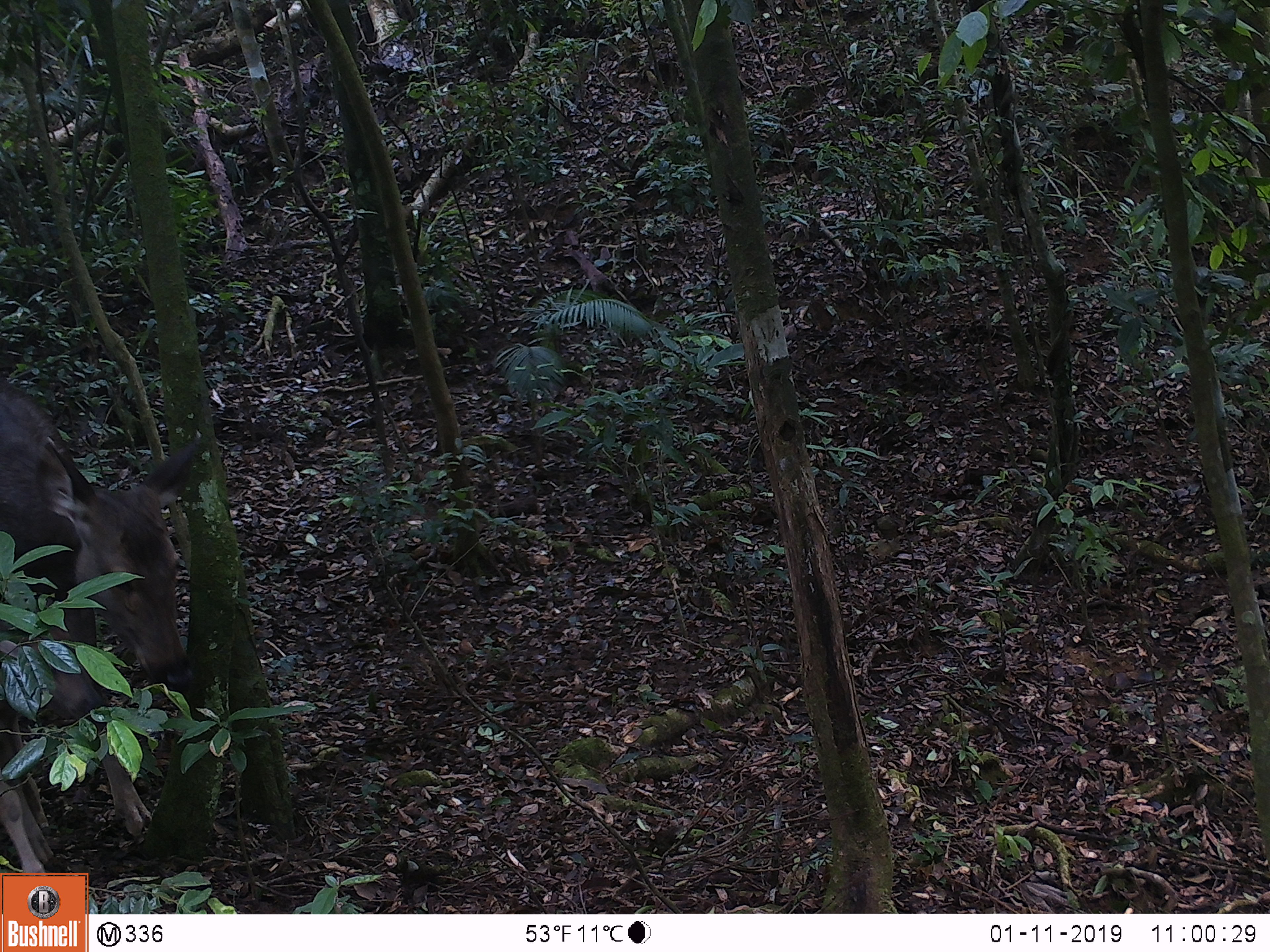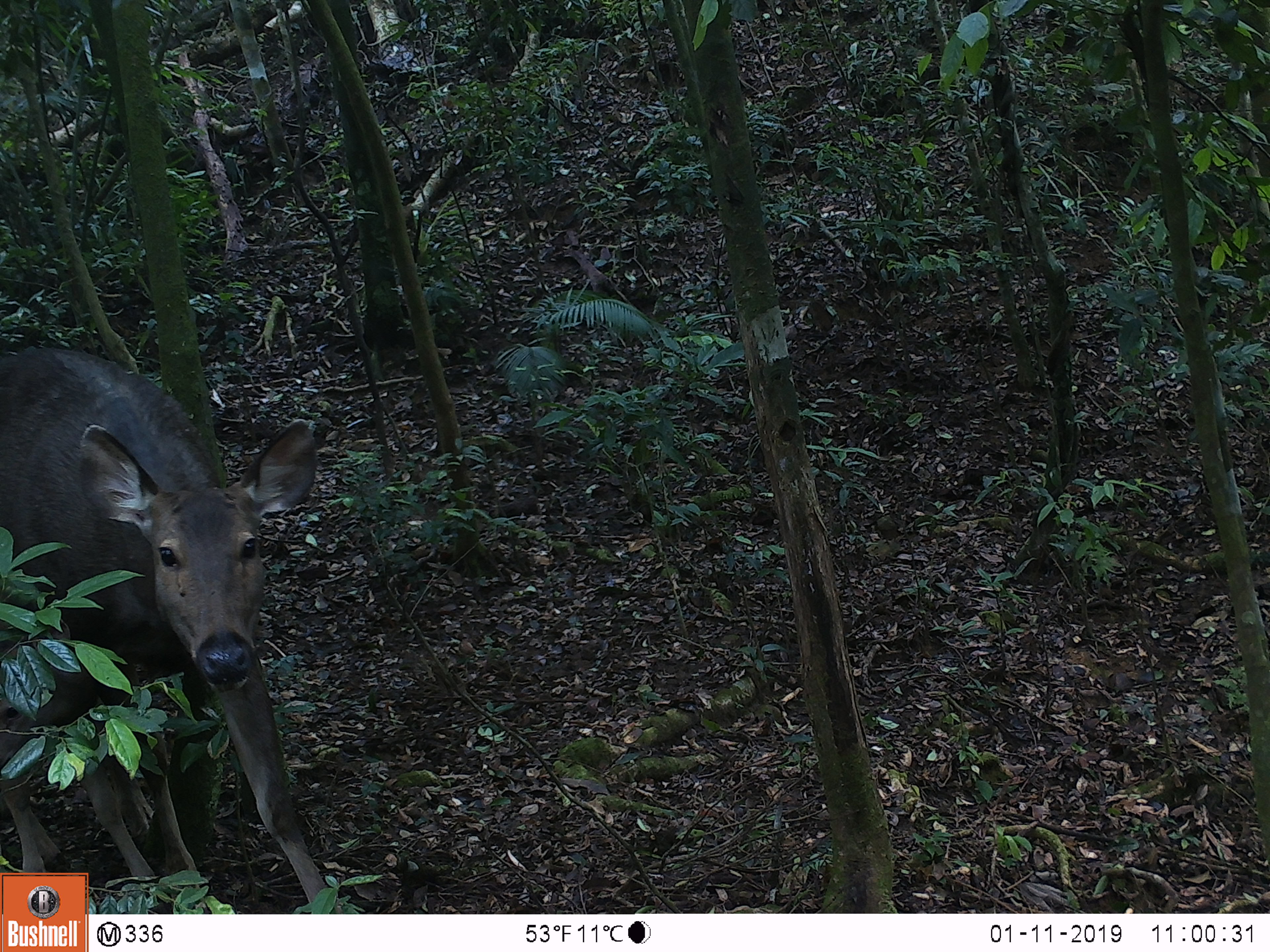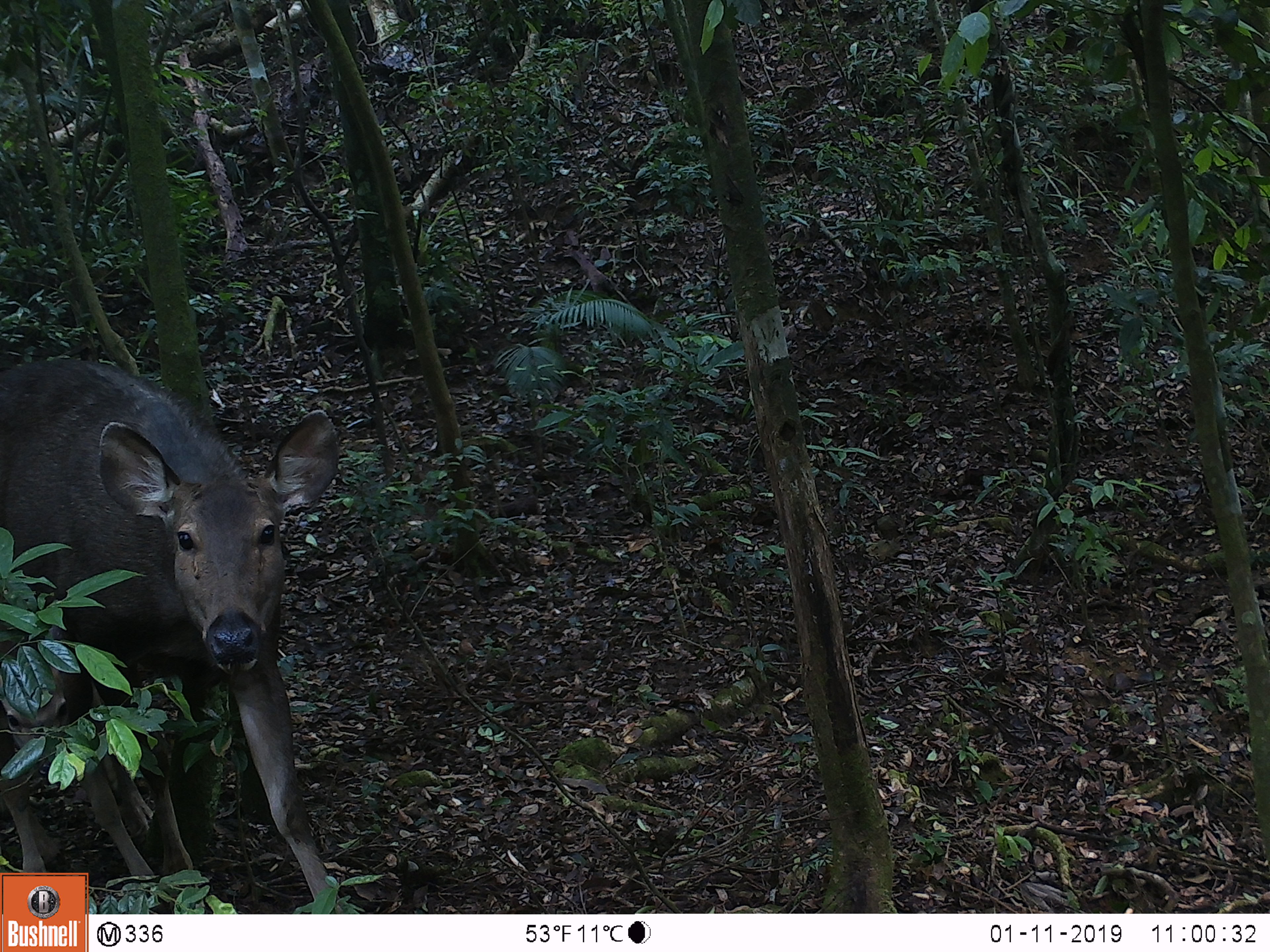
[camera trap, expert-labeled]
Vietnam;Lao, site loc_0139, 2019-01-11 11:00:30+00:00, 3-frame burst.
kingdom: Animalia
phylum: Chordata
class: Mammalia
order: Artiodactyla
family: Cervidae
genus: Rusa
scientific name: Rusa unicolor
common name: sambar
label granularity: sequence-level